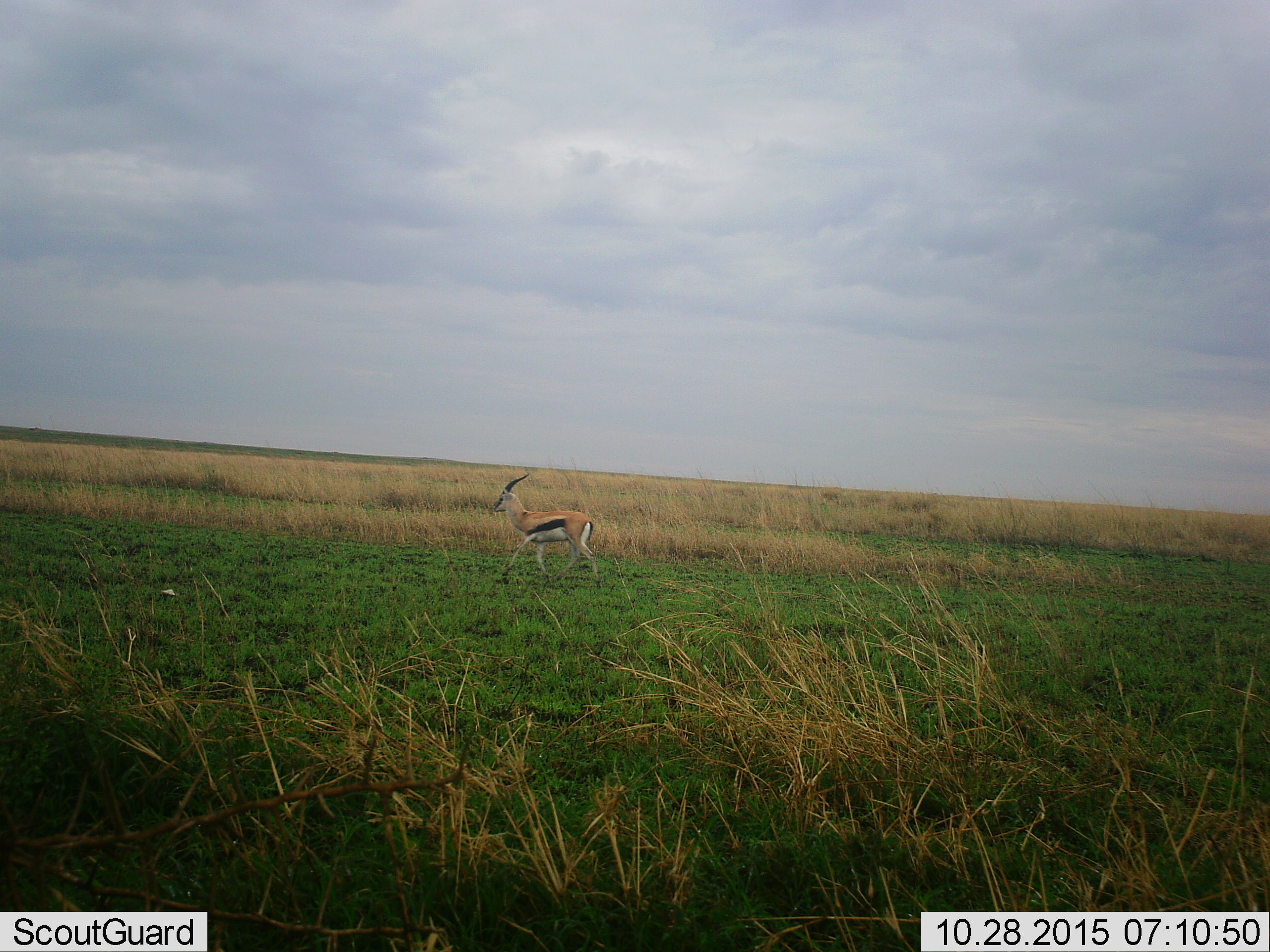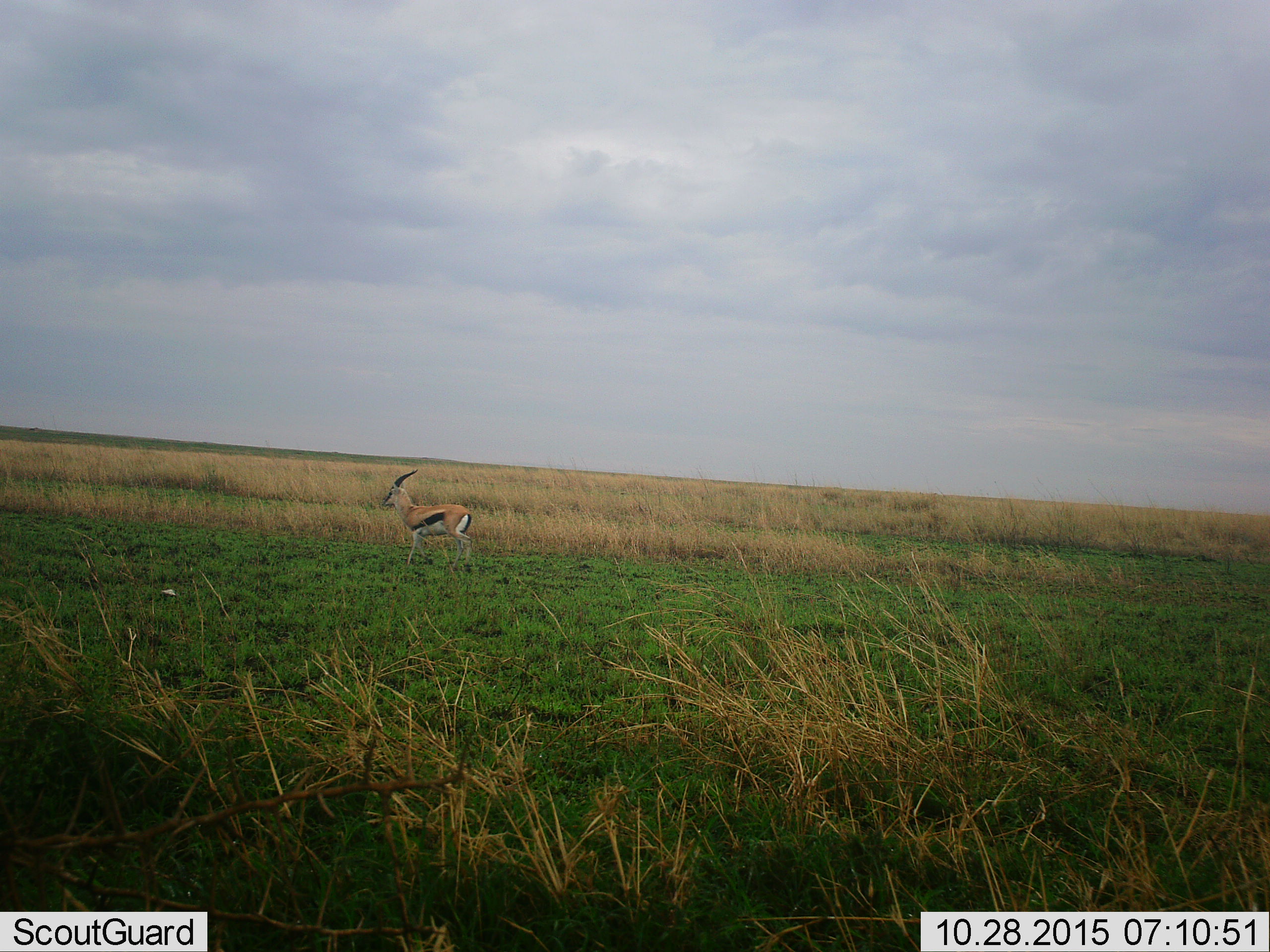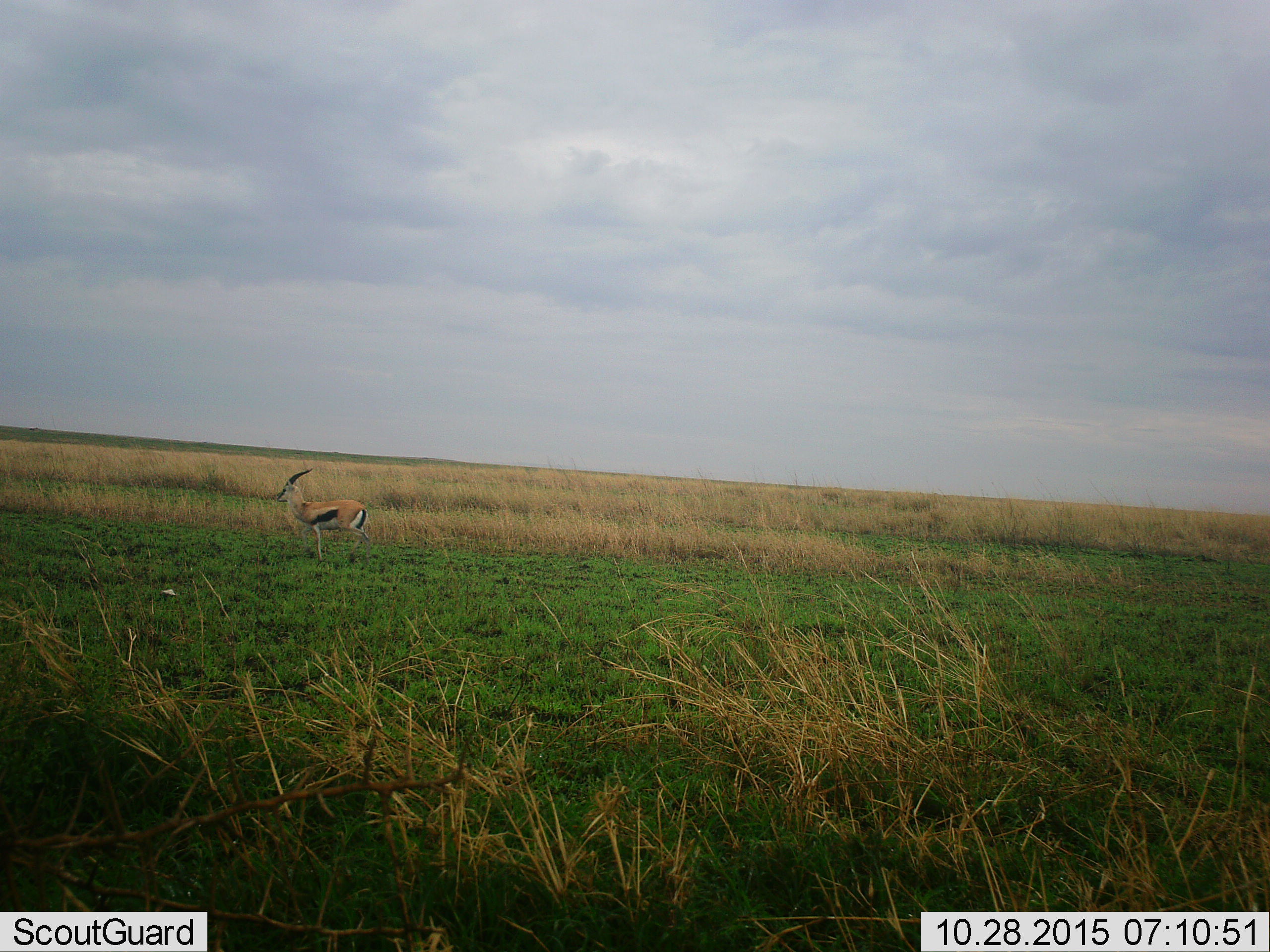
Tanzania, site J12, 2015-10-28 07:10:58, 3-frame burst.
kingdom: Animalia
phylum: Chordata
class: Mammalia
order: Artiodactyla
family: Bovidae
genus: Eudorcas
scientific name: Eudorcas thomsonii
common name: thomson's gazelle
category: gazellethomsons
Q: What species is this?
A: Gazellethomsons (thomson's gazelle) (Eudorcas thomsonii).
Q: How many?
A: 1.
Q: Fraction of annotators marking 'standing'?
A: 0%.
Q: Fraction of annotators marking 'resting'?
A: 0%.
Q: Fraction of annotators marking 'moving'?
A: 100%.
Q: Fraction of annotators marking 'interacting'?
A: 0%.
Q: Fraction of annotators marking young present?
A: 0%.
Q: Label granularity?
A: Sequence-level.